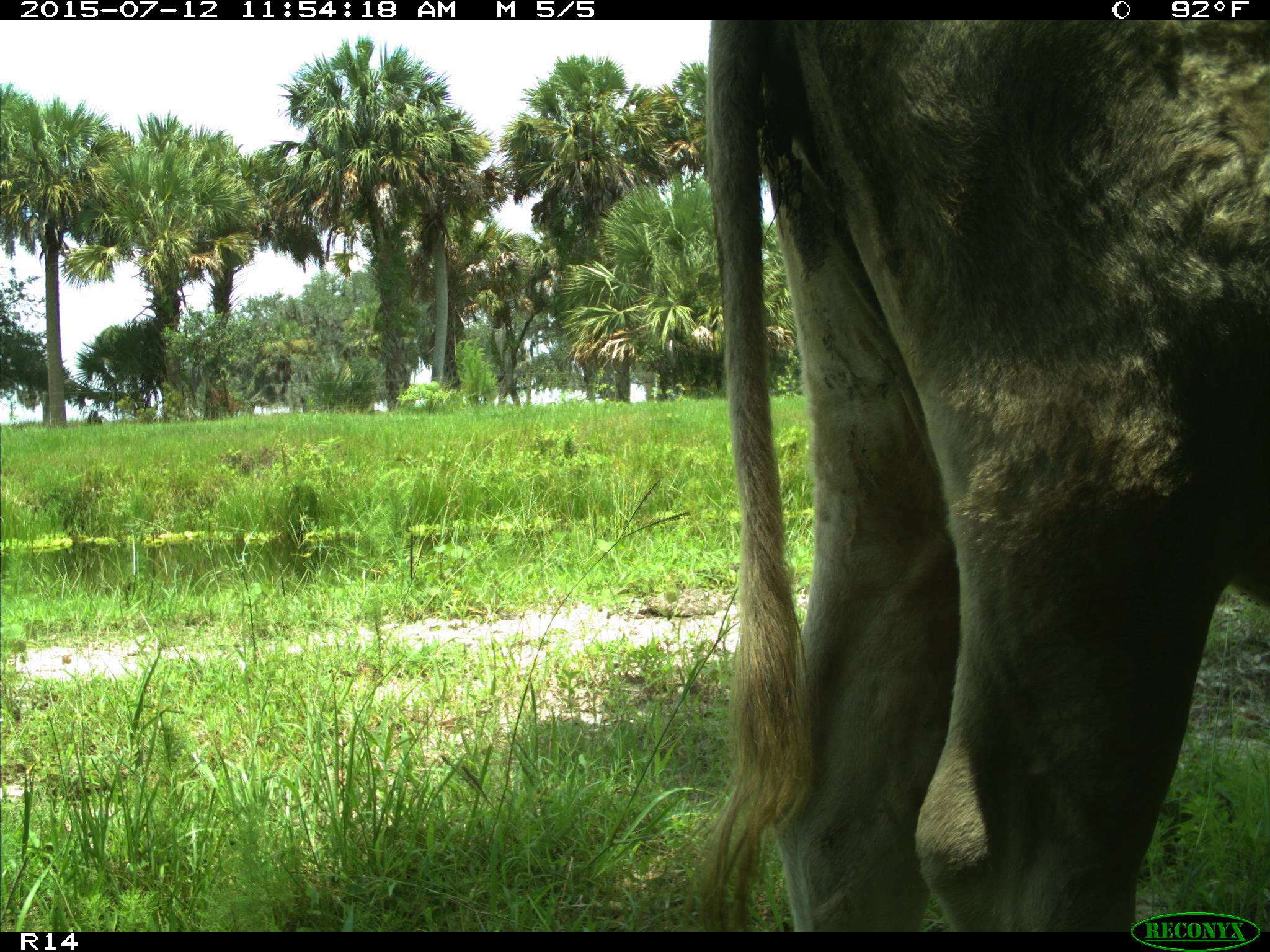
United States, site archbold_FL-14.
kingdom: Animalia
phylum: Chordata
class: Mammalia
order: Artiodactyla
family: Bovidae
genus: Bos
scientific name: Bos taurus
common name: domestic cow